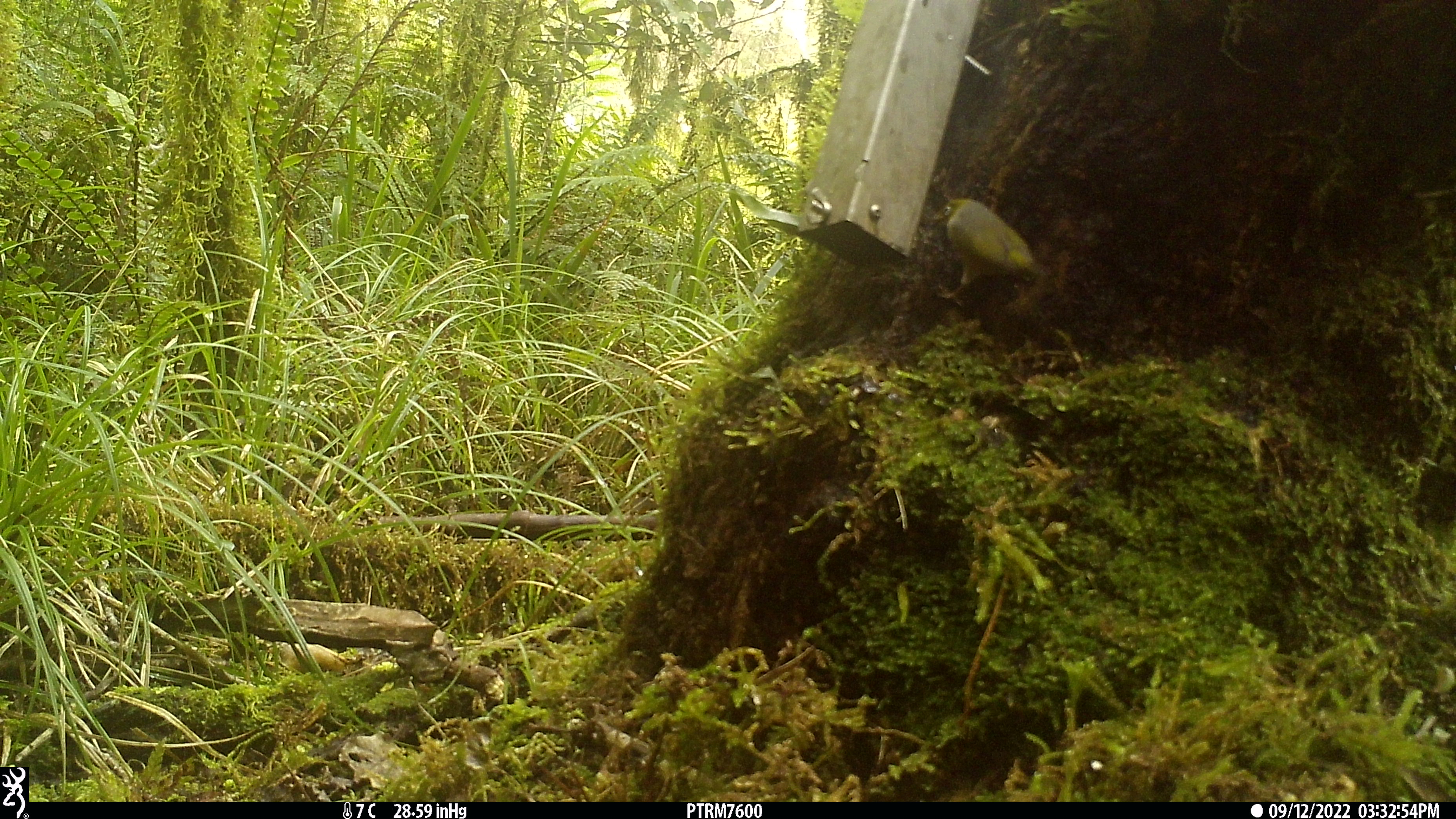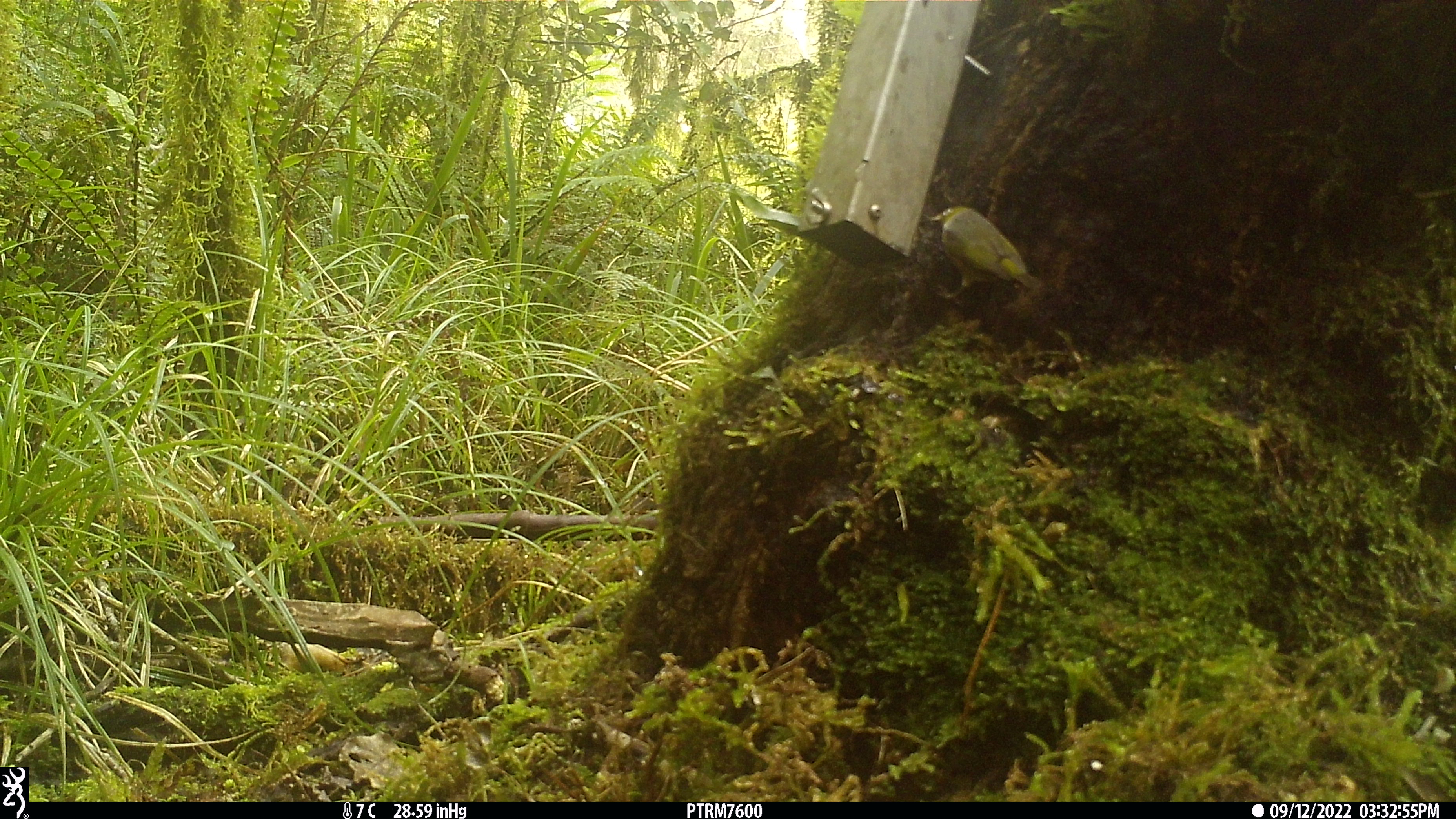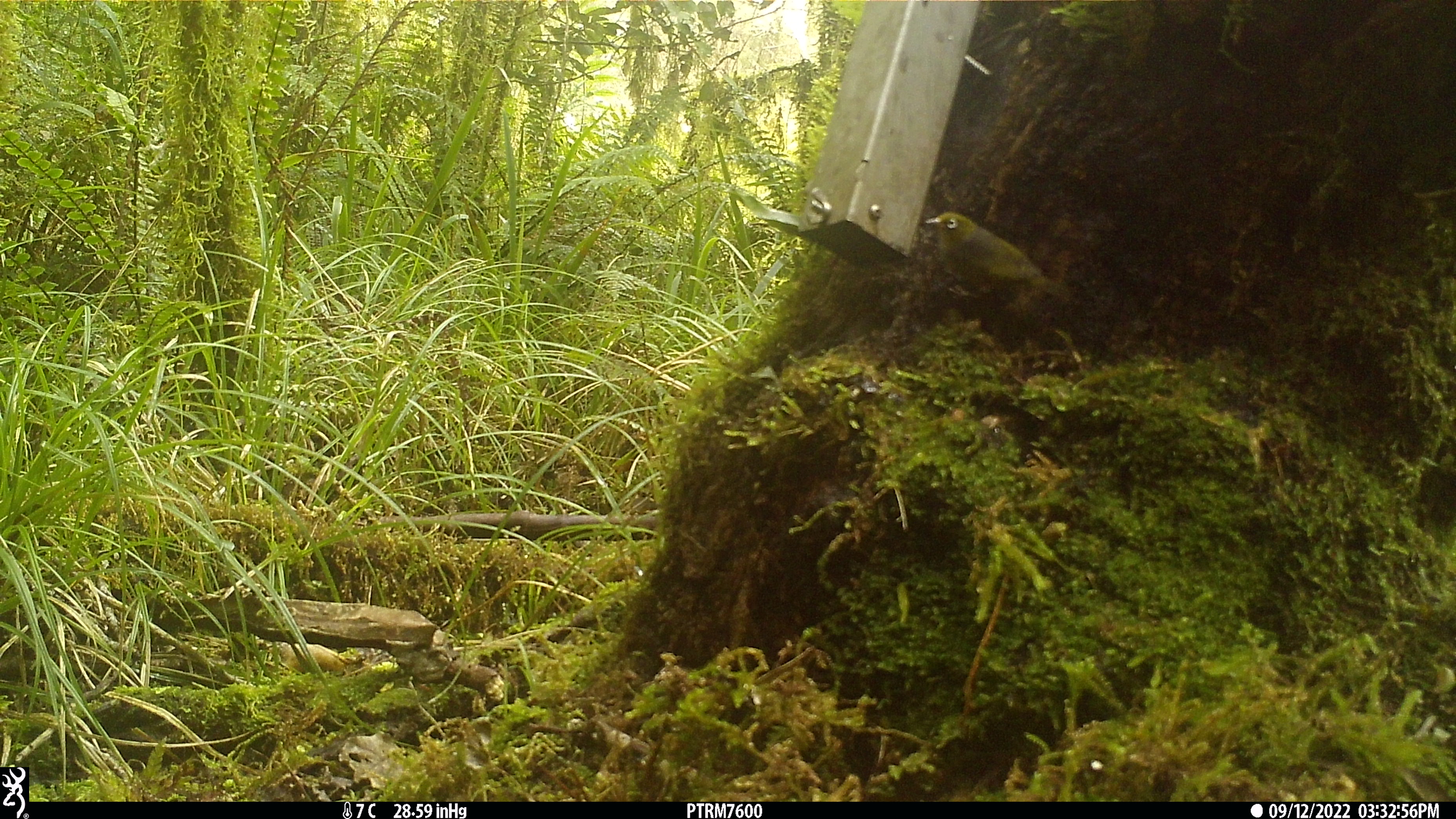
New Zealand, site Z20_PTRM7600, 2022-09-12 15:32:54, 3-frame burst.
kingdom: Animalia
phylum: Chordata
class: Aves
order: Passeriformes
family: Zosteropidae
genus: Zosterops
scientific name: Zosterops lateralis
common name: silvereye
Silvereye (Zosterops lateralis).